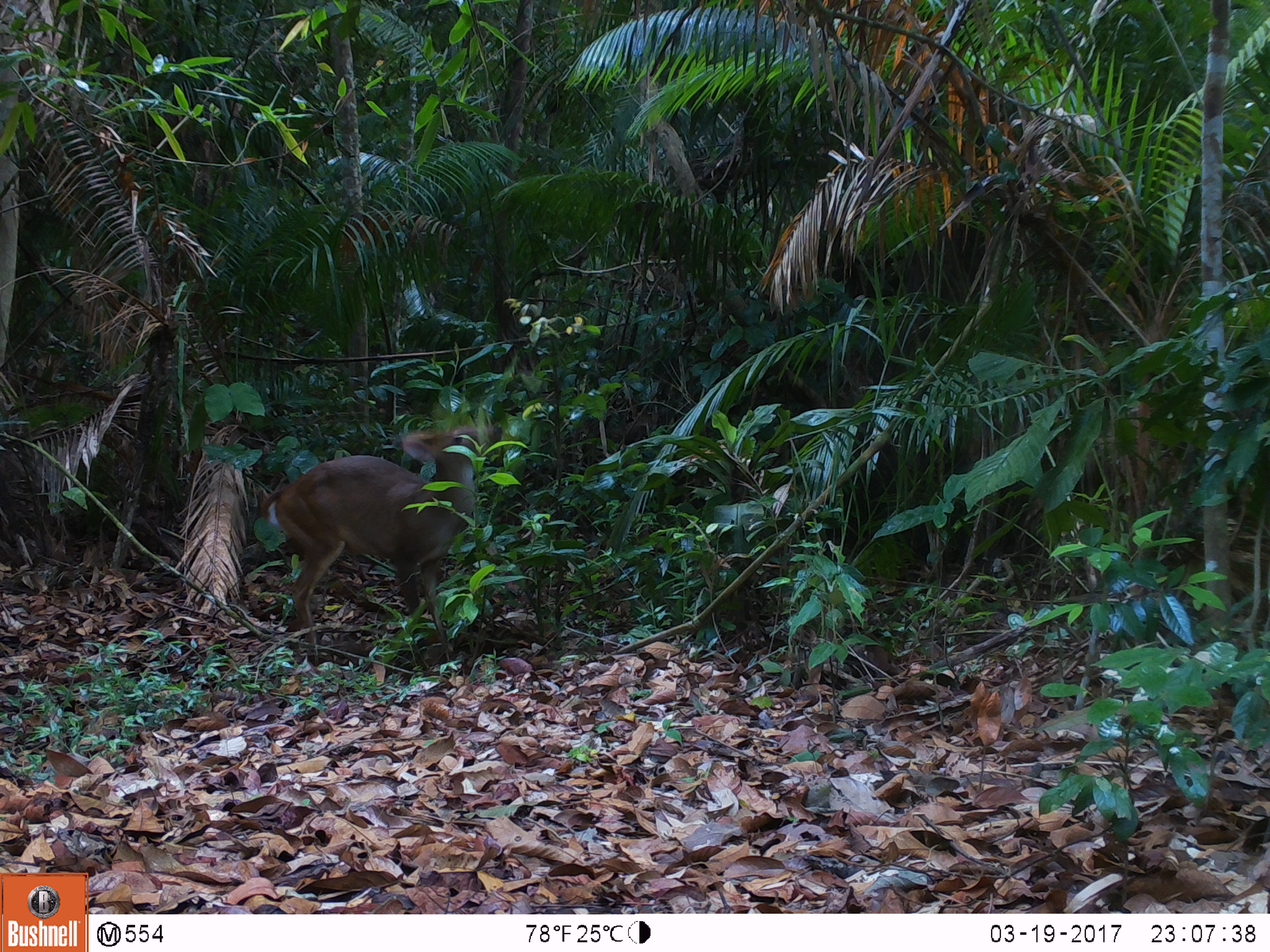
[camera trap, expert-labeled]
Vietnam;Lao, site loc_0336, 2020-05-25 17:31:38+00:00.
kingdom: Animalia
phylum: Chordata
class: Mammalia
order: Artiodactyla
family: Cervidae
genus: Muntiacus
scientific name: Muntiacus vuquangensis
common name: large-antlered muntjac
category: large antlered muntjac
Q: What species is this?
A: Large antlered muntjac (large-antlered muntjac) (Muntiacus vuquangensis).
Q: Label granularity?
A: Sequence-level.